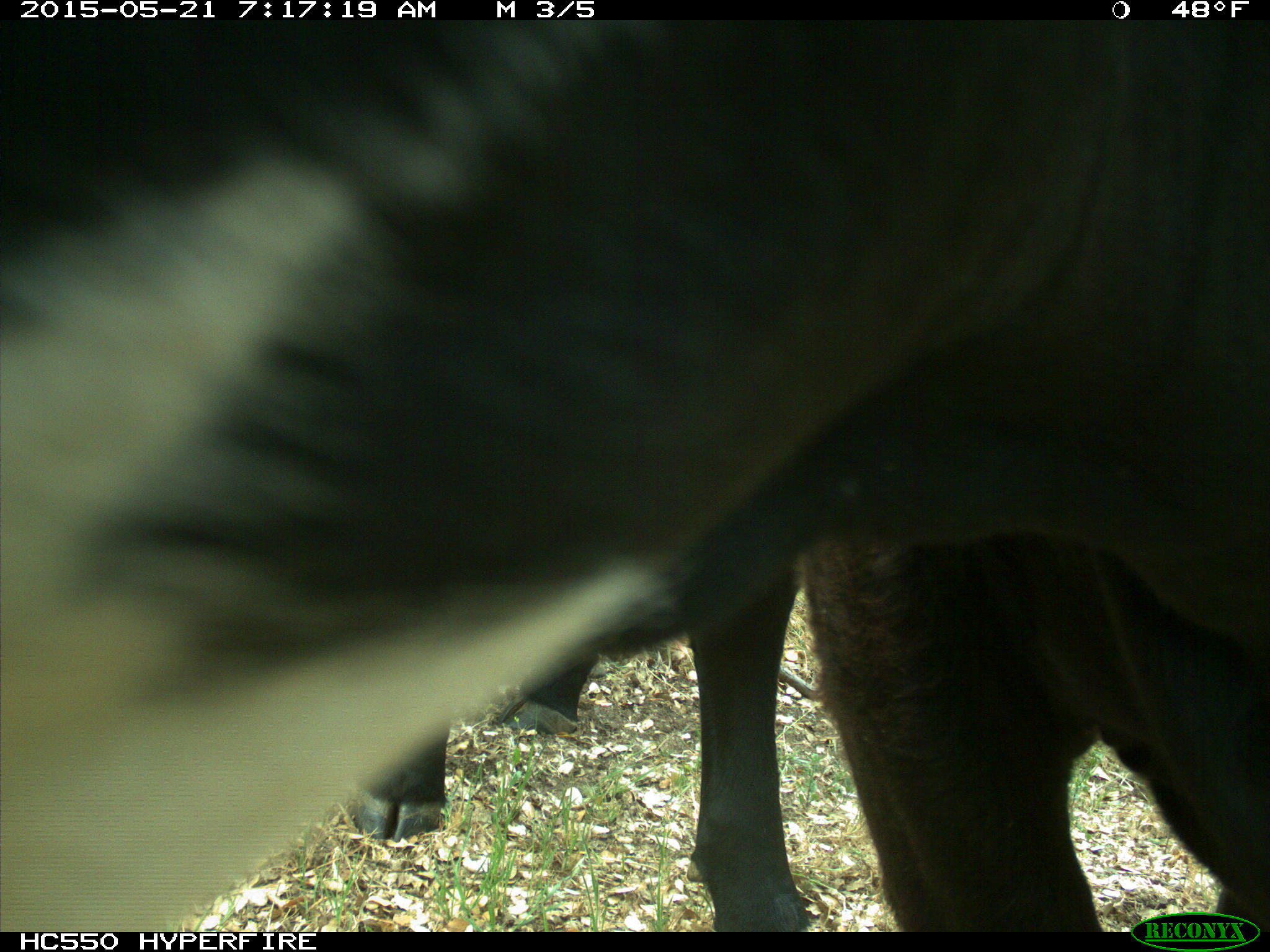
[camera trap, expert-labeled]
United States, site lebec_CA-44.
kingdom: Animalia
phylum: Chordata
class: Mammalia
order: Artiodactyla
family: Bovidae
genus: Bos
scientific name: Bos taurus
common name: domestic cow